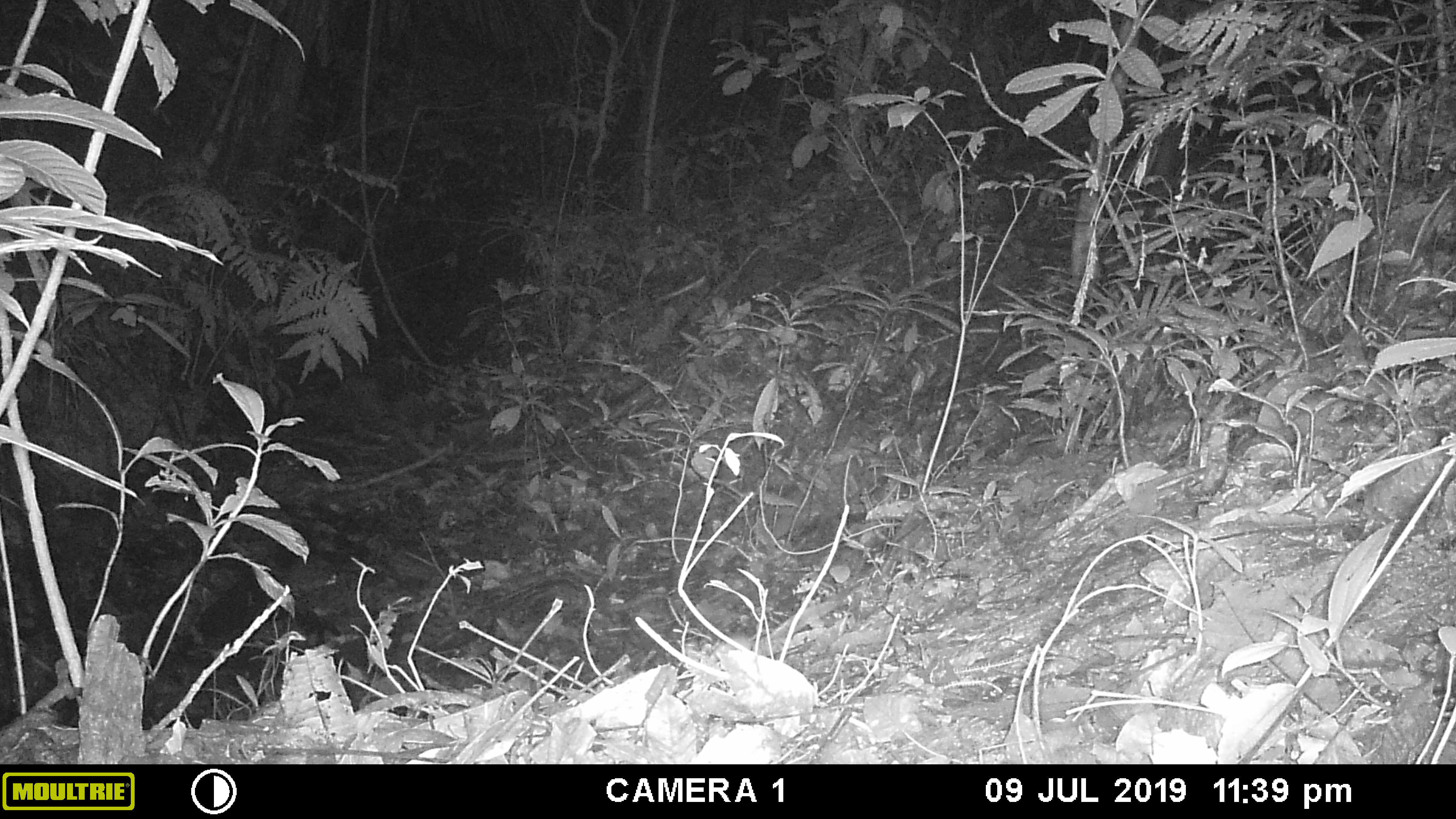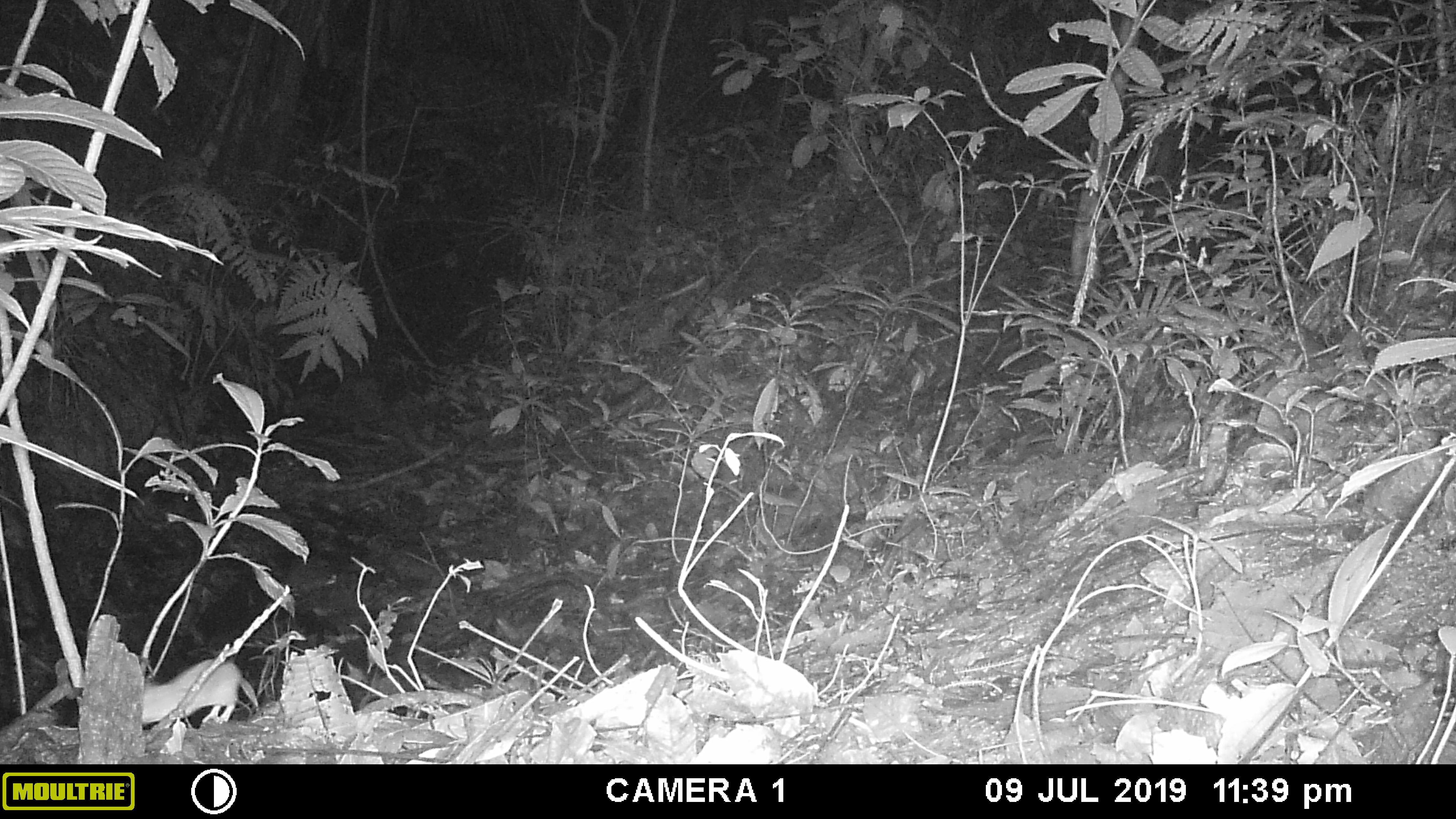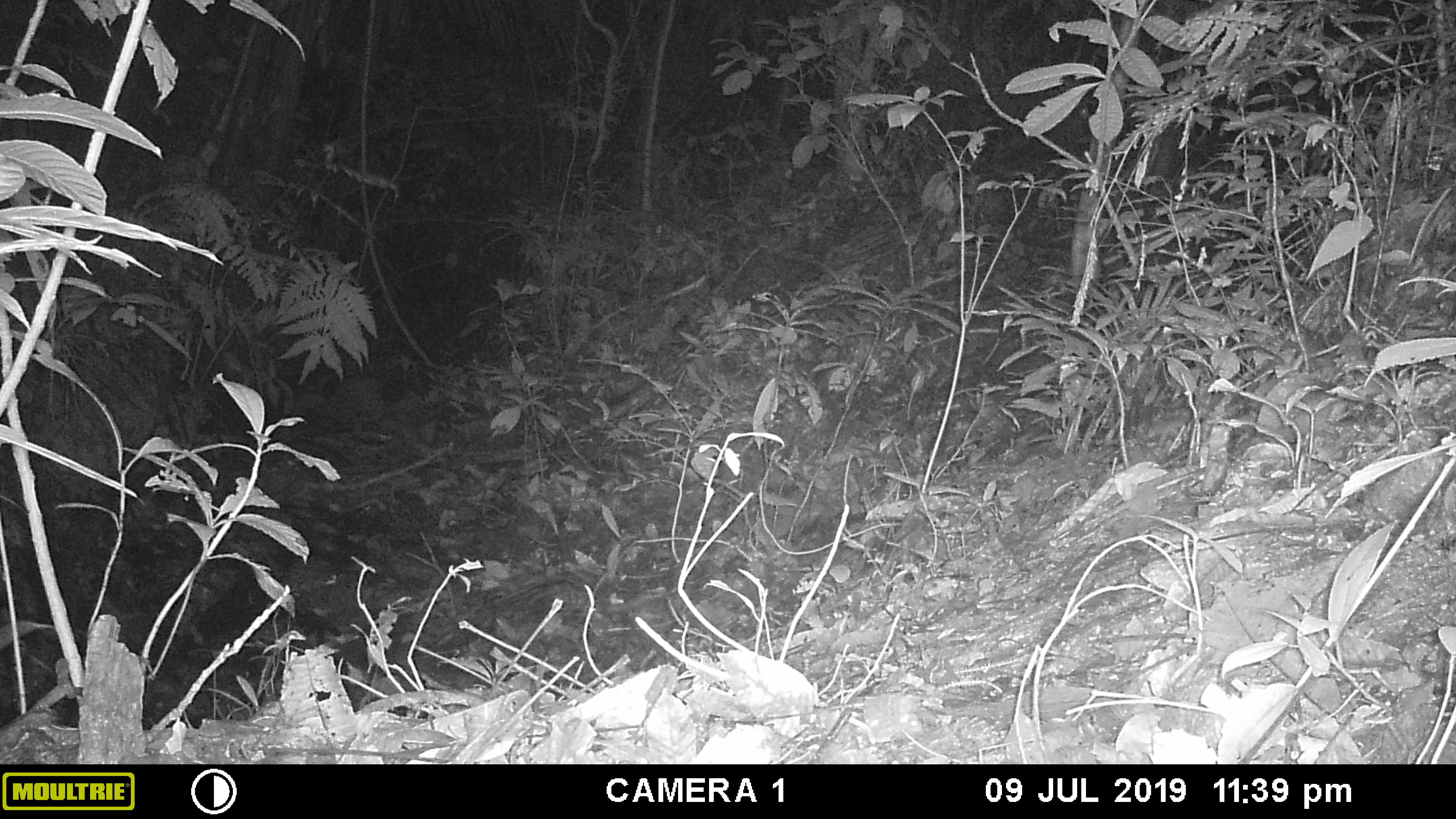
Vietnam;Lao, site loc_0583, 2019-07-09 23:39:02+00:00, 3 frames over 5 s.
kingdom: Animalia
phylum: Chordata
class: Mammalia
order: Rodentia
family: Muridae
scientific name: Muridae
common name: old-world mice and rats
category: unidentified murid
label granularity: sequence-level